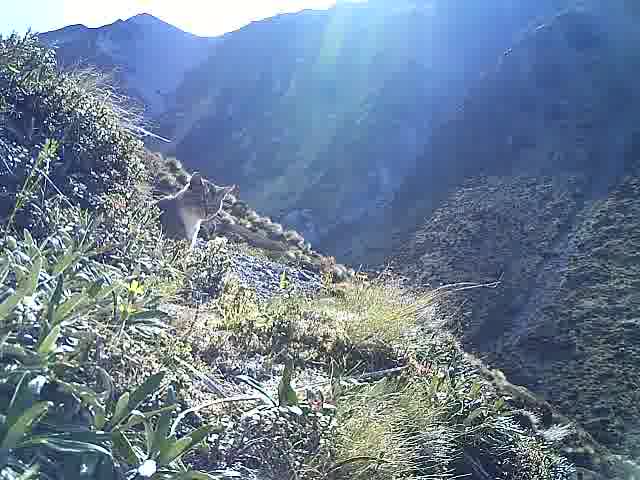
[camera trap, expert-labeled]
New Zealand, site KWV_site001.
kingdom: Animalia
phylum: Chordata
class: Mammalia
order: Carnivora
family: Felidae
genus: Felis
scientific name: Felis catus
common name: domestic cat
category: cat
Cat (domestic cat) (Felis catus).